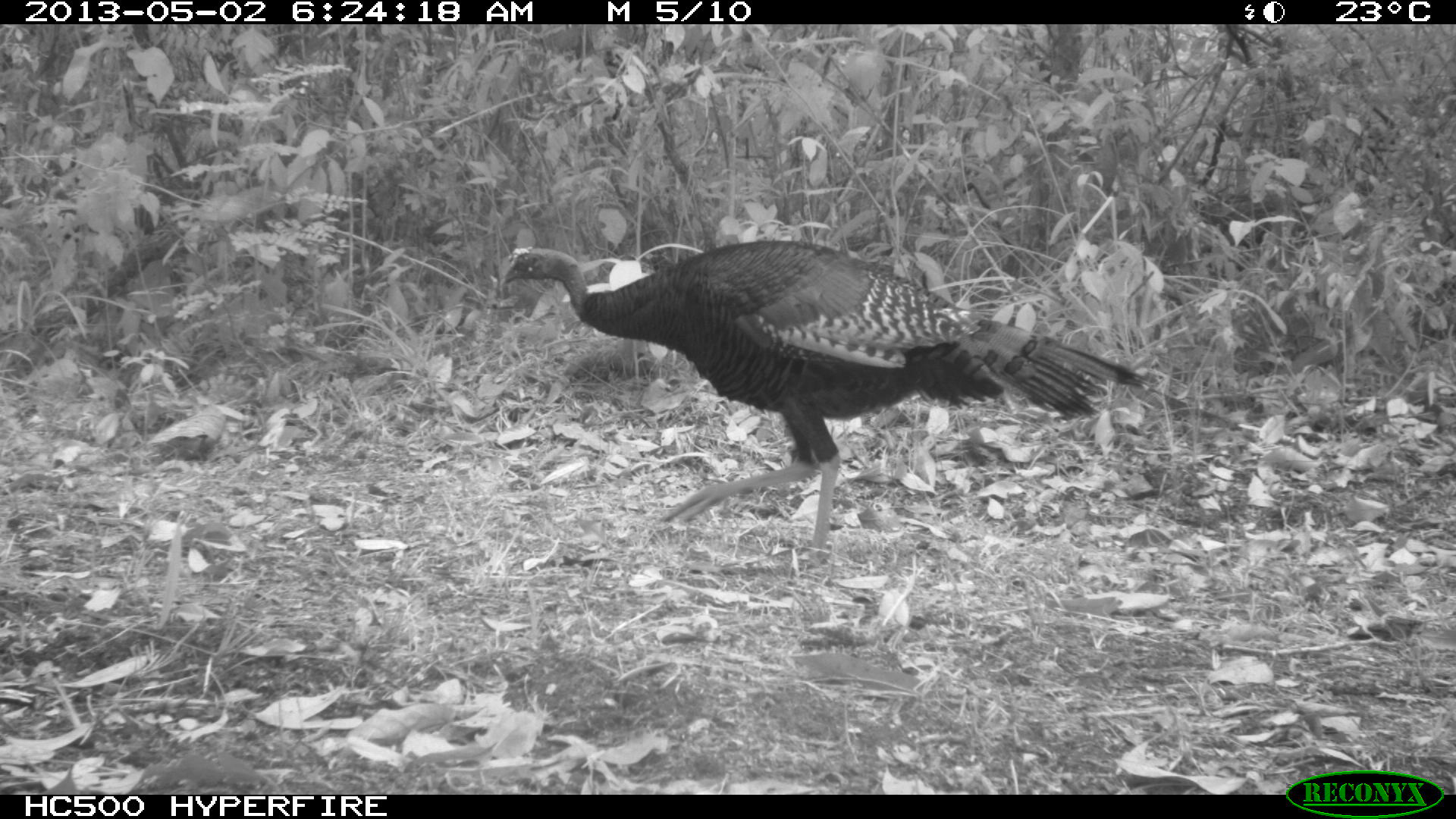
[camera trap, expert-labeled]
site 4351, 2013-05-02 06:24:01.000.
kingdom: Animalia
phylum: Chordata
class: Aves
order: Galliformes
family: Phasianidae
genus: Meleagris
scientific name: Meleagris ocellata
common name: ocellated turkey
Meleagris ocellata (ocellated turkey), count 1, sex female.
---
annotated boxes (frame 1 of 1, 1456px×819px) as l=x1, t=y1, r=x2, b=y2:
meleagris ocellata: l=499, t=237, r=1147, b=569